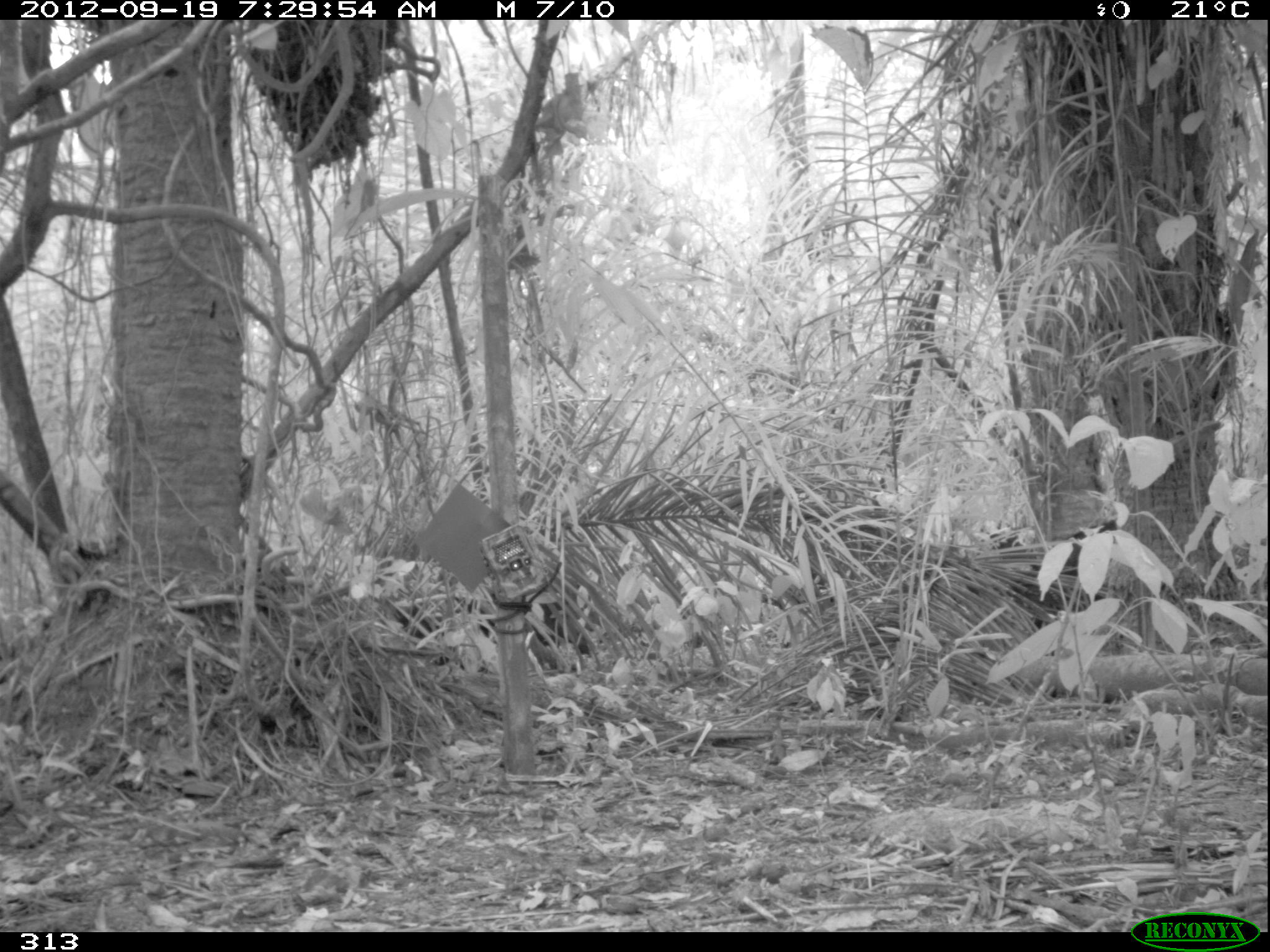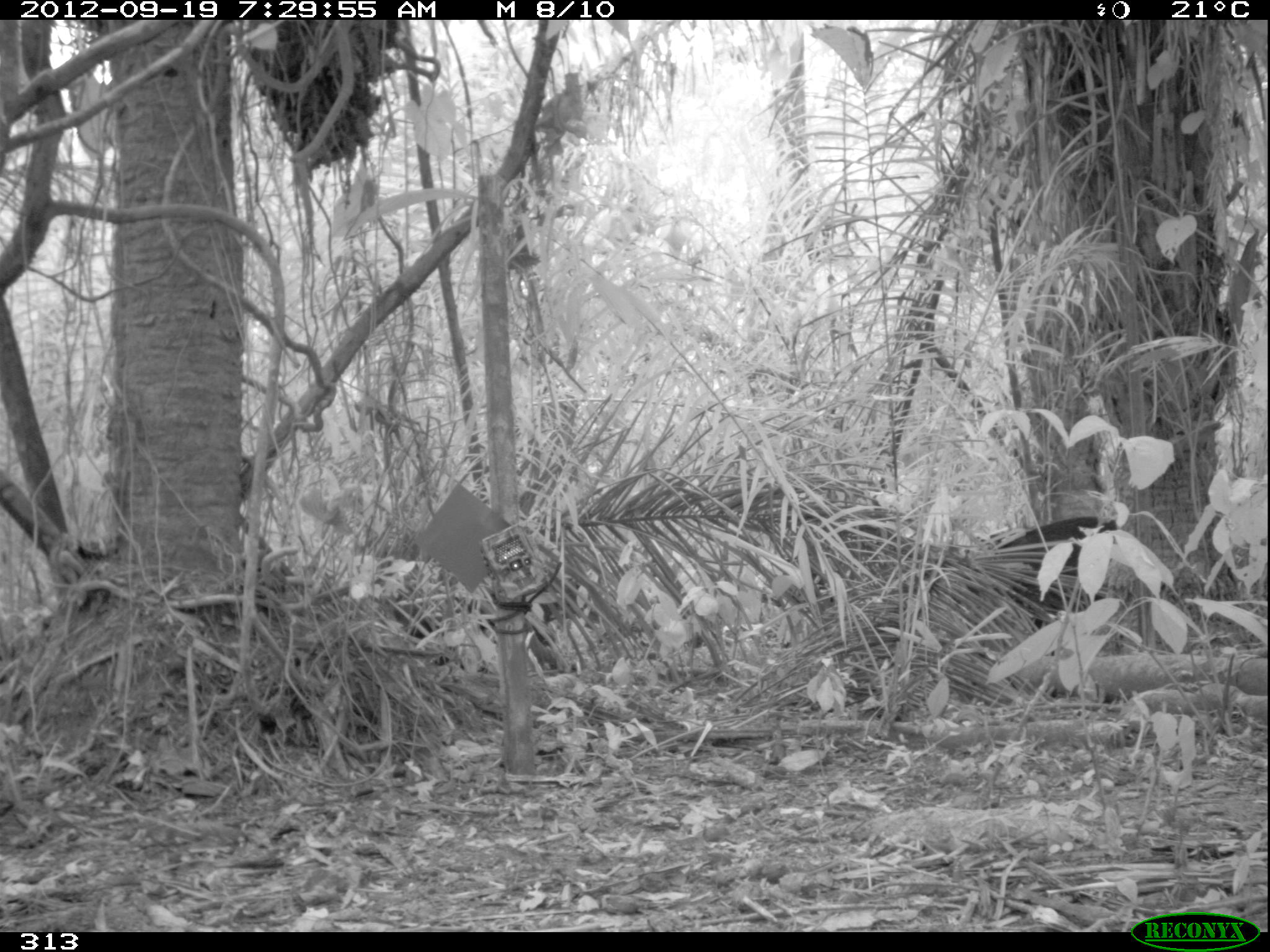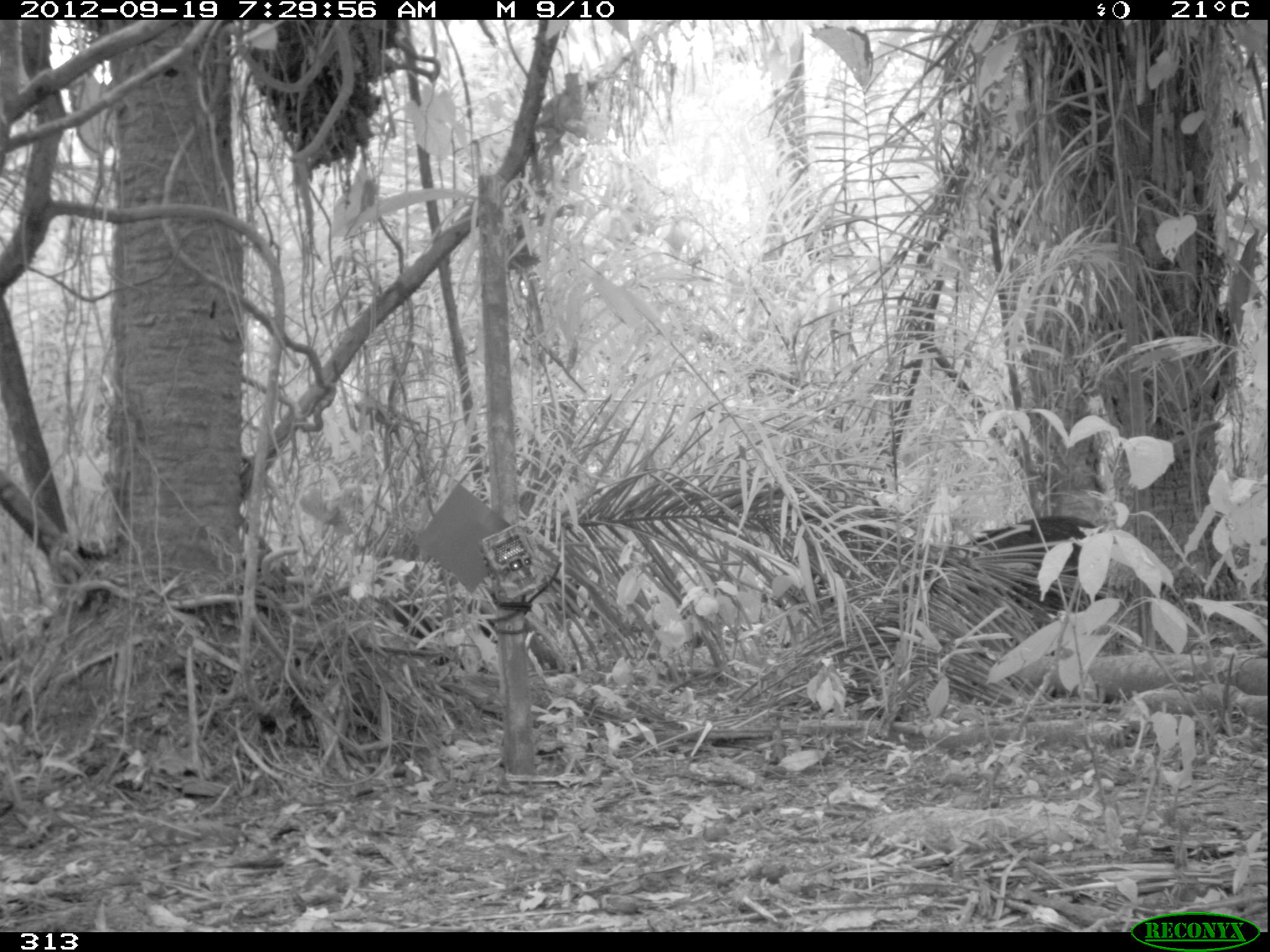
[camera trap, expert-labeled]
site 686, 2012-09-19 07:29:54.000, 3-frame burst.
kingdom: Animalia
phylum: Chordata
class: Mammalia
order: Artiodactyla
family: Tayassuidae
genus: Tayassu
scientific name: Tayassu pecari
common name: white-lipped peccary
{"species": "Tayassu pecari (white-lipped peccary)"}